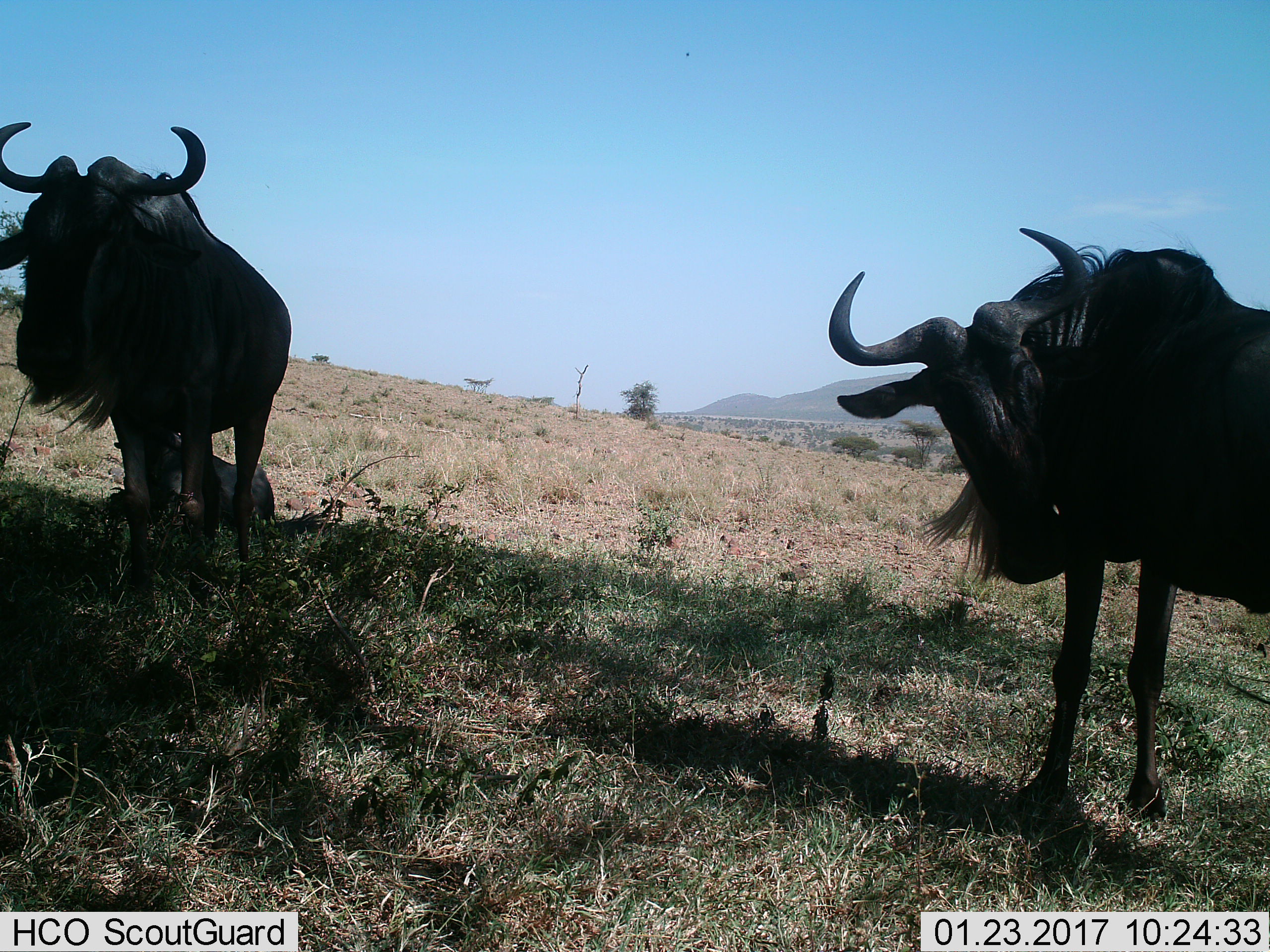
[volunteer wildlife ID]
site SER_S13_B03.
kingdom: Animalia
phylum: Chordata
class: Mammalia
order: Artiodactyla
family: Bovidae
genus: Connochaetes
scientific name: Connochaetes taurinus taurinus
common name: blue wildebeest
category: wildebeestblue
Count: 2.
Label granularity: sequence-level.